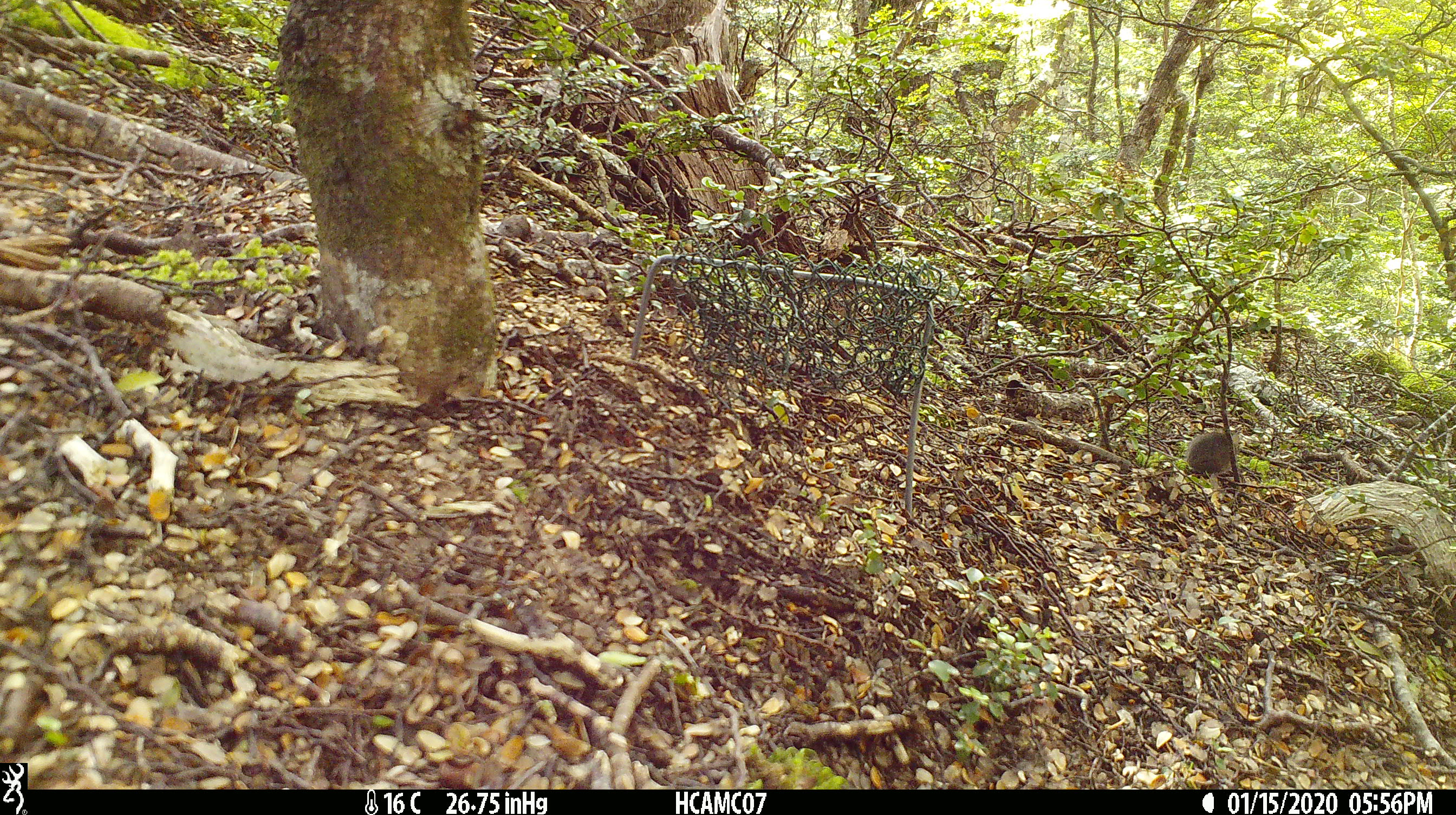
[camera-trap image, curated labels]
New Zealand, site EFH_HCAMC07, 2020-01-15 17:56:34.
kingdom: Animalia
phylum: Chordata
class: Mammalia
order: Rodentia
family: Muridae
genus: Mus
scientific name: Mus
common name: mouse